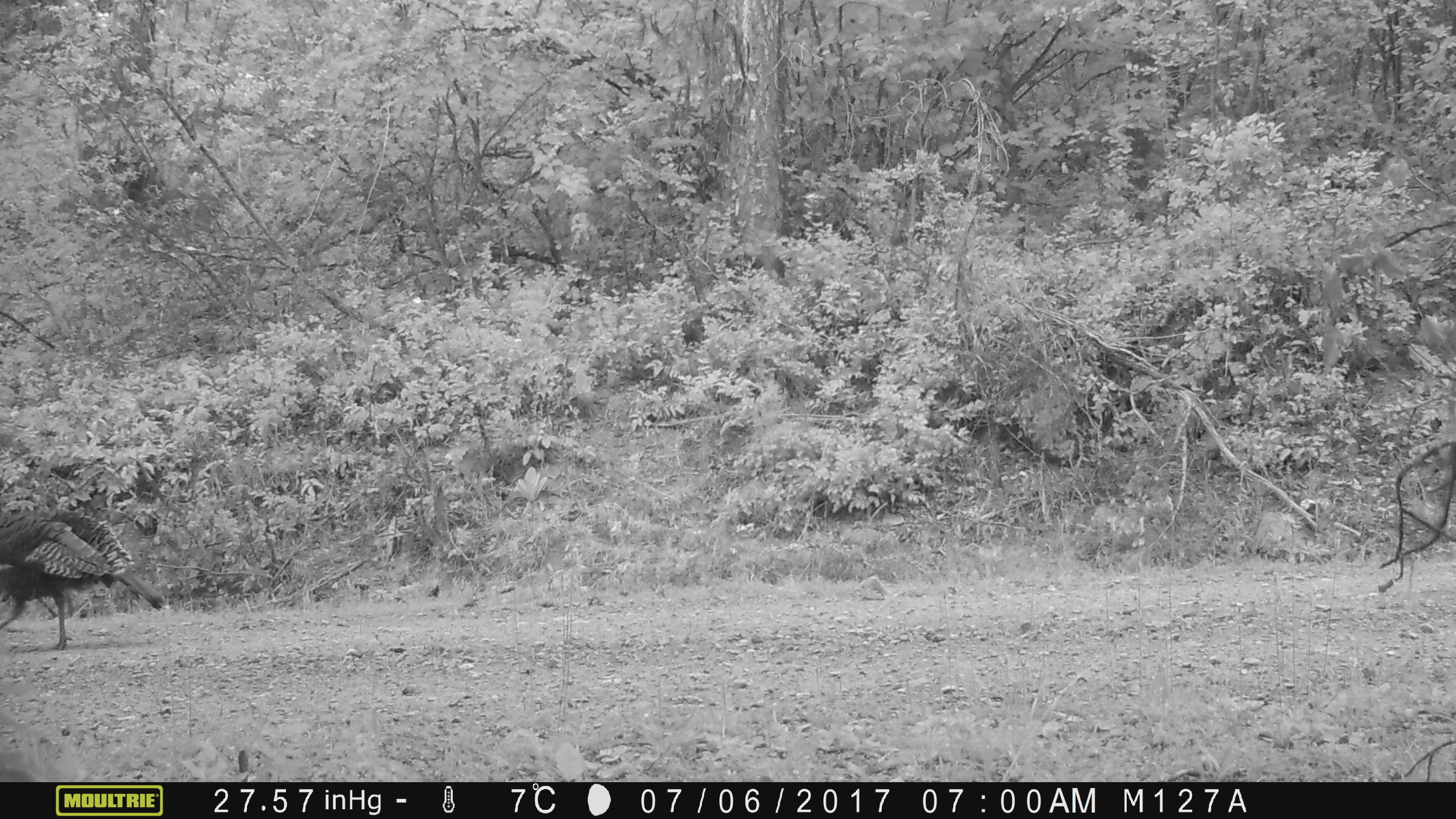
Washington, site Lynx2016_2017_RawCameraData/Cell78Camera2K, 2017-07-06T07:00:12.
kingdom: Animalia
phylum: Chordata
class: Aves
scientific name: Aves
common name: birds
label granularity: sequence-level